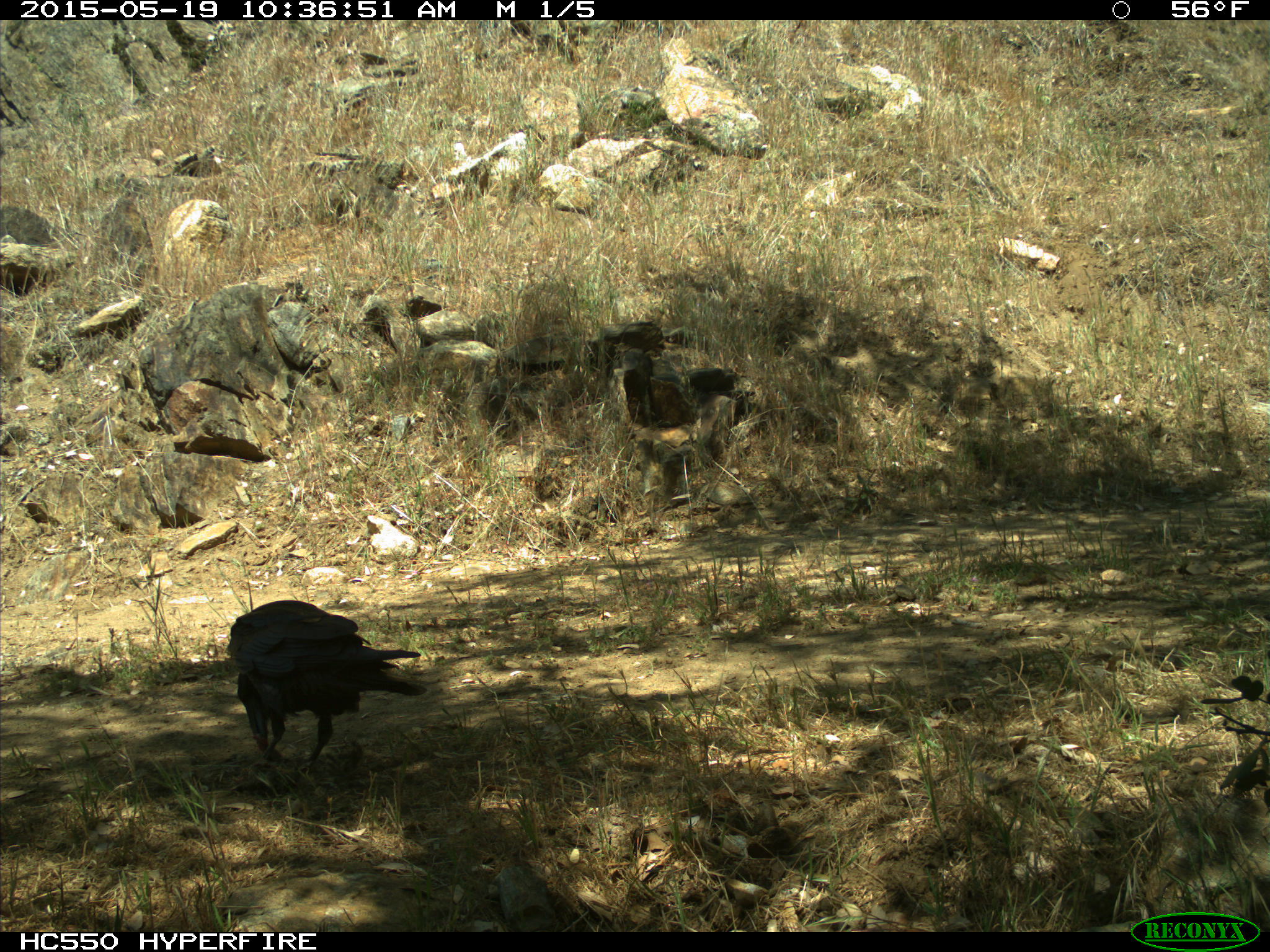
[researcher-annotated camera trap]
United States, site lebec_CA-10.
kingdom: Animalia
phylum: Chordata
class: Aves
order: Passeriformes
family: Corvidae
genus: Corvus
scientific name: Corvus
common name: crows and ravens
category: unidentified corvus